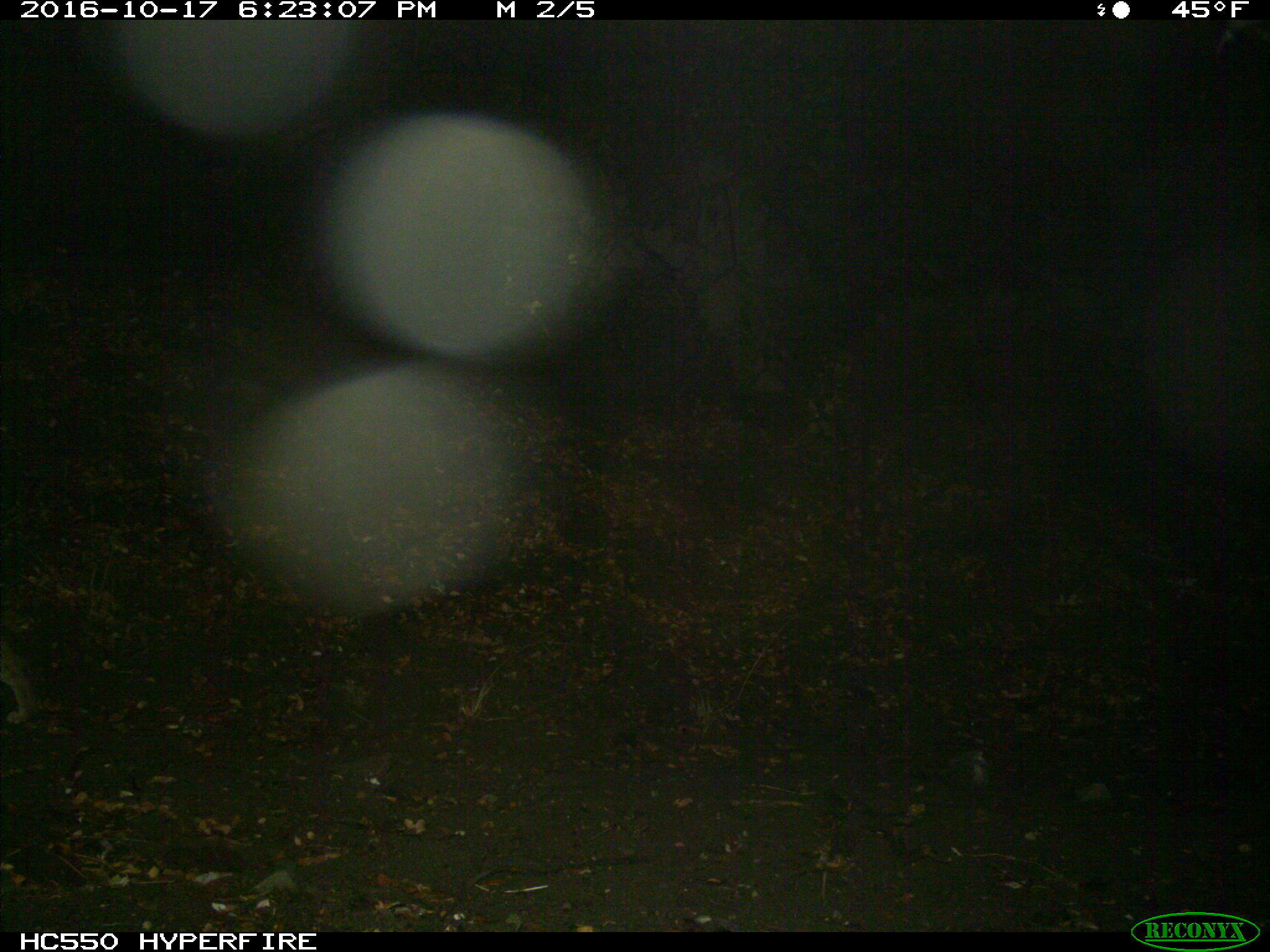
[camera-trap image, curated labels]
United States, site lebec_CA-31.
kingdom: Animalia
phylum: Chordata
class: Mammalia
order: Carnivora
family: Felidae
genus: Lynx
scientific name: Lynx rufus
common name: bobcat